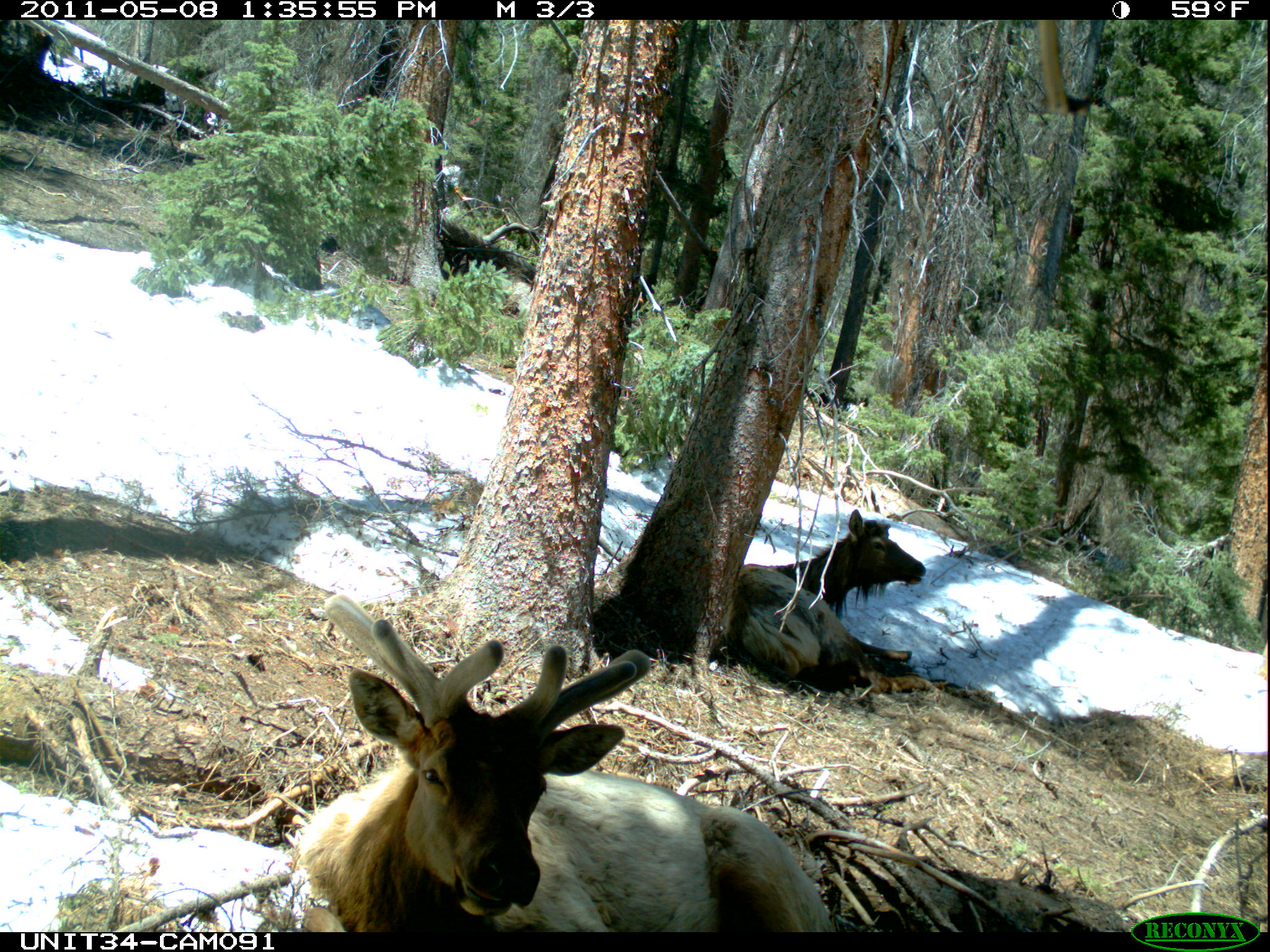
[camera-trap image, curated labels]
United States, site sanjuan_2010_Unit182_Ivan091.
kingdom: Animalia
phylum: Chordata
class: Mammalia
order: Artiodactyla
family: Cervidae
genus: Cervus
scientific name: Cervus elaphus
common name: red deer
Cervus elaphus (red deer).